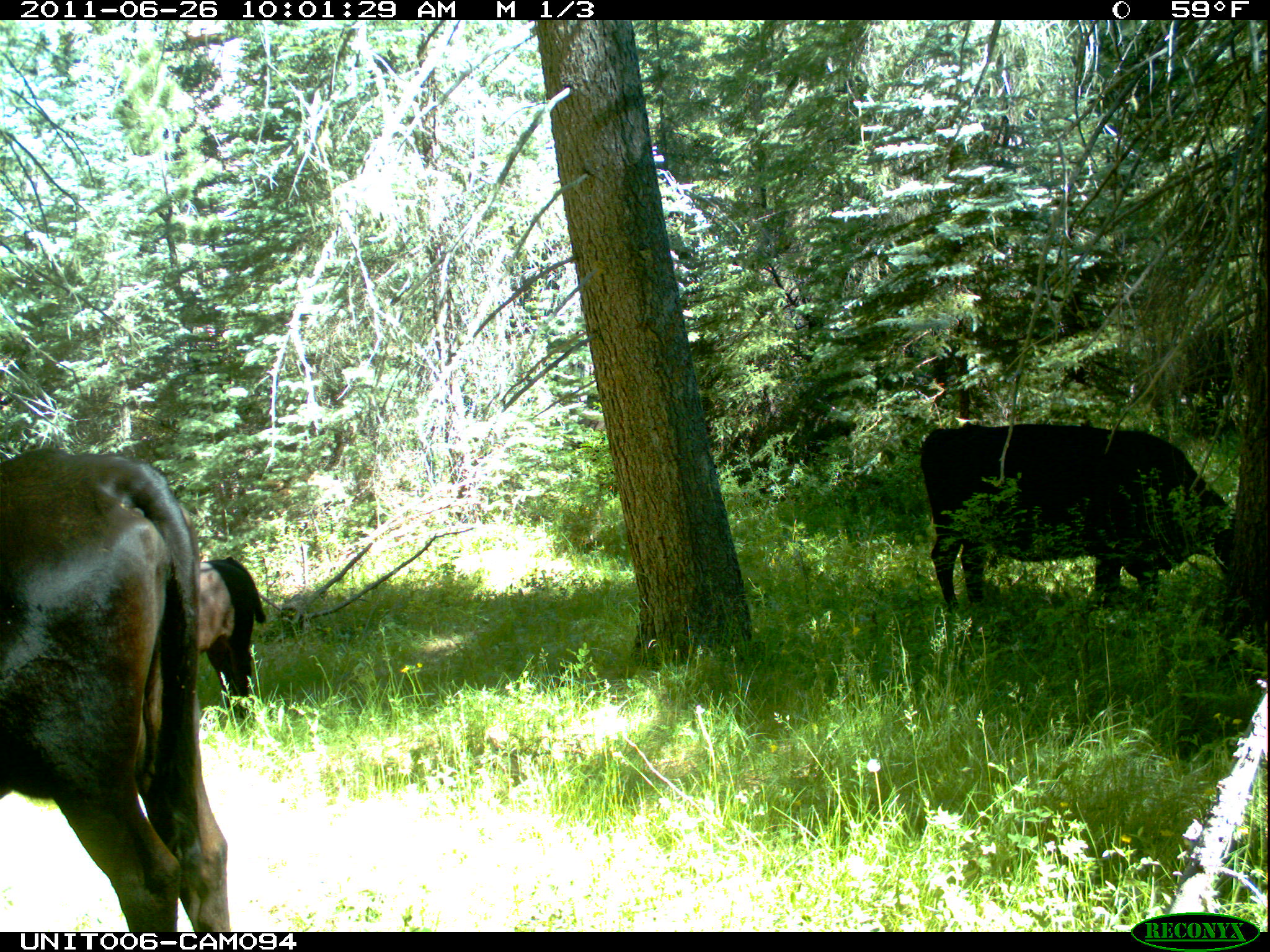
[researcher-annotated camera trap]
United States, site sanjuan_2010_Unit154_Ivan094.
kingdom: Animalia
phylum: Chordata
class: Mammalia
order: Artiodactyla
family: Bovidae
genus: Bos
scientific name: Bos taurus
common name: domestic cow